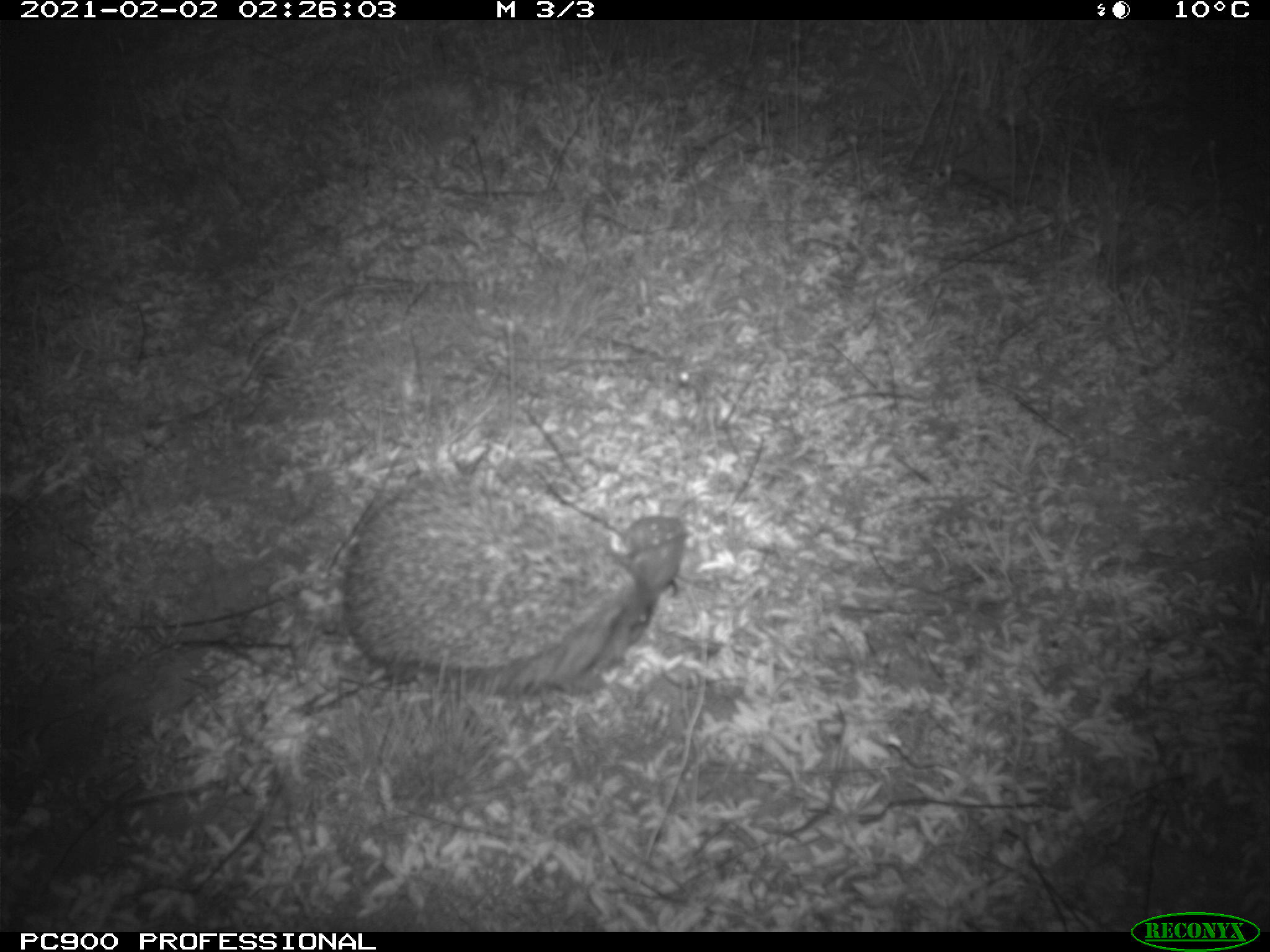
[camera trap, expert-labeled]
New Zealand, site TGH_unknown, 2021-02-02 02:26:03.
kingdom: Animalia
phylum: Chordata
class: Mammalia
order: Eulipotyphla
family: Erinaceidae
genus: Erinaceus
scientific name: Erinaceus europaeus europaeus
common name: european hedgehog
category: hedgehog